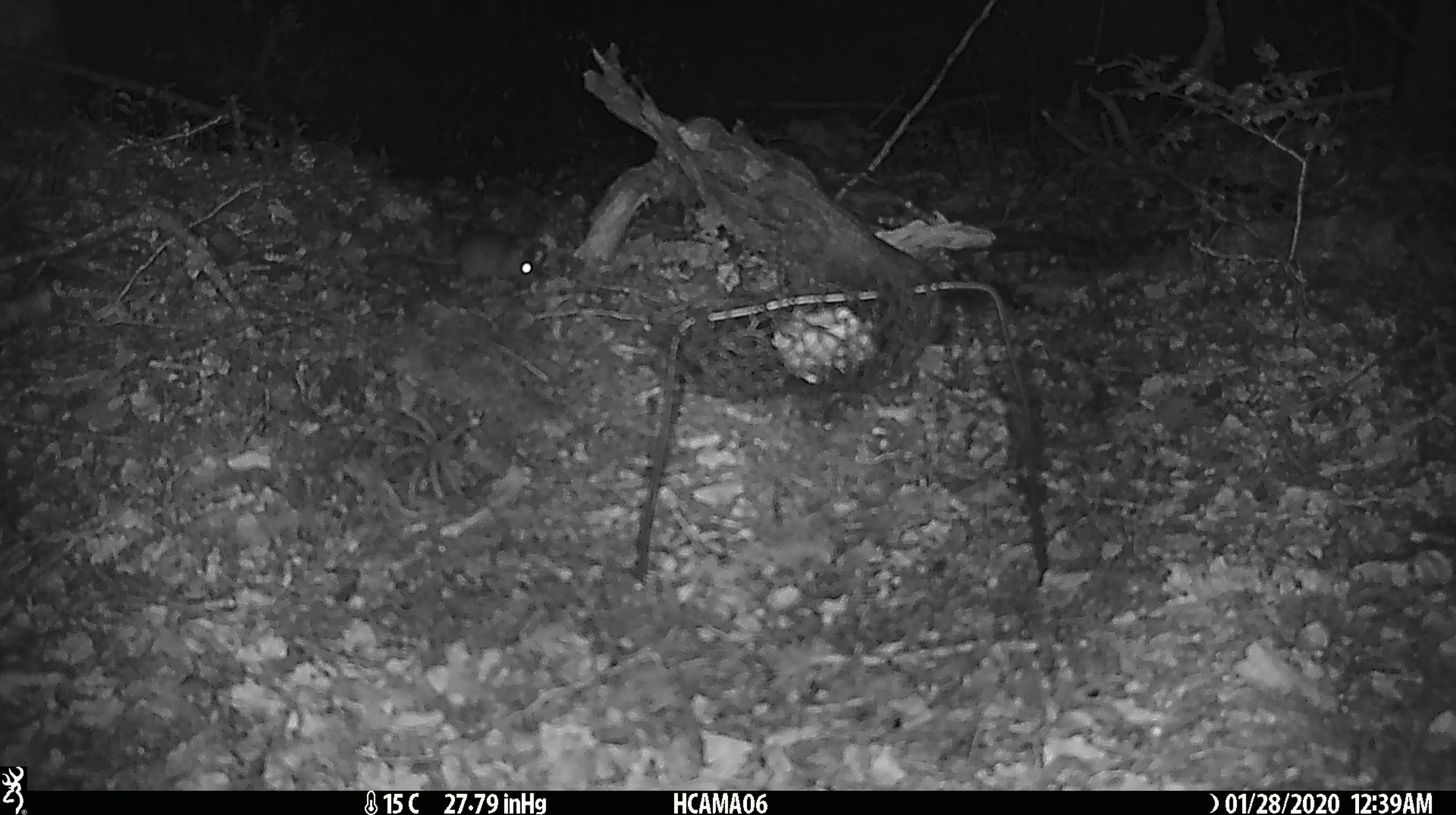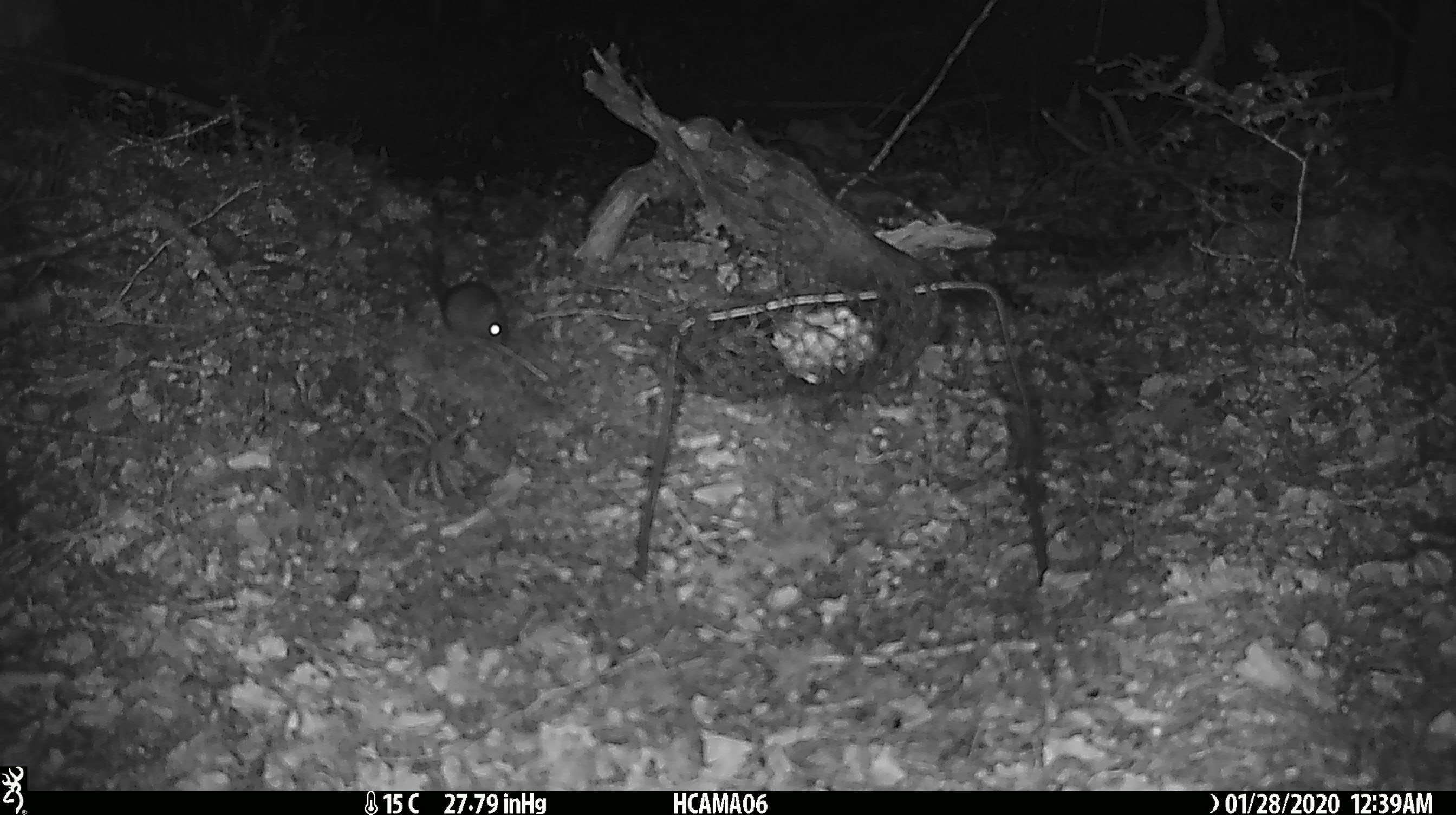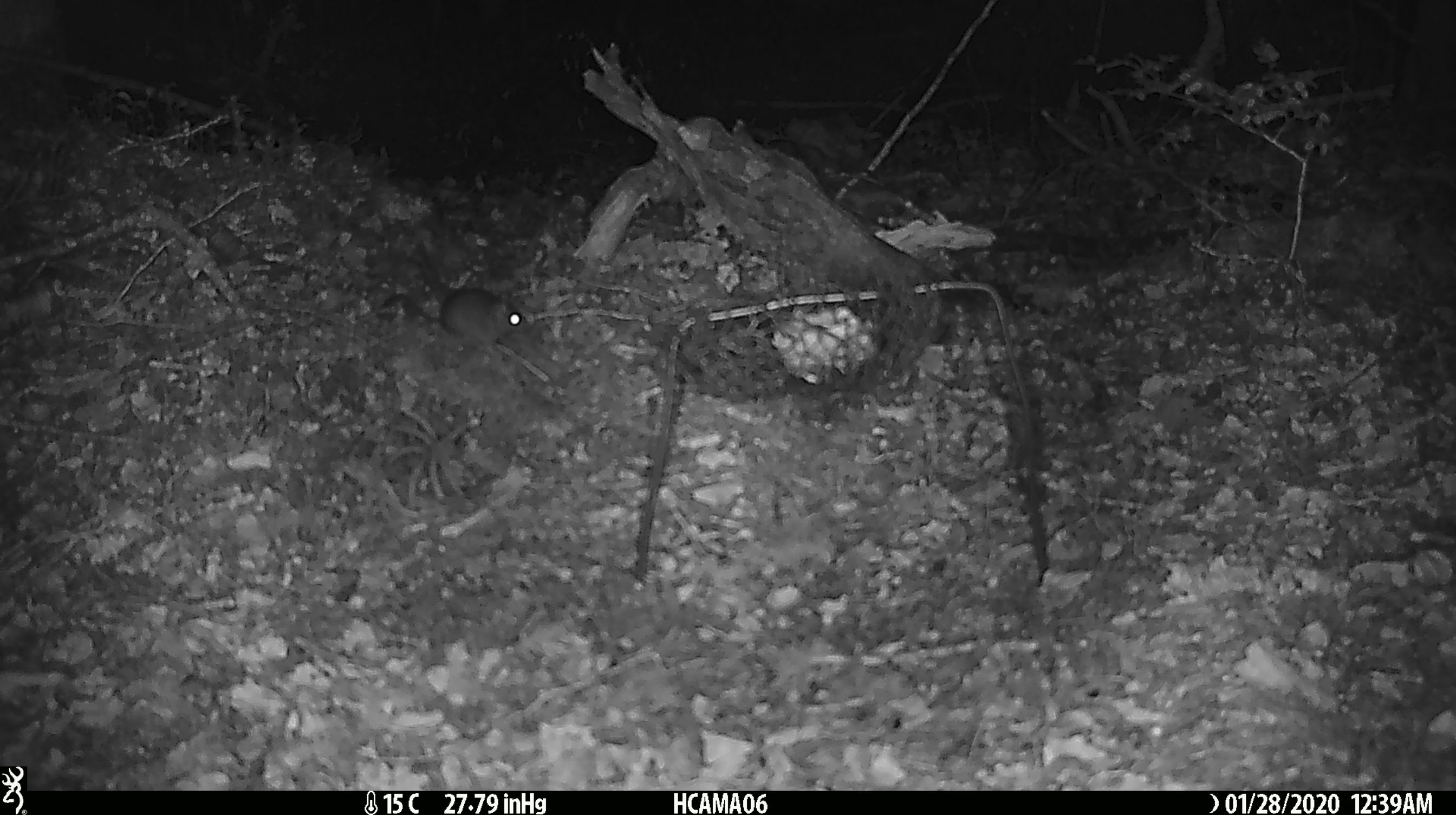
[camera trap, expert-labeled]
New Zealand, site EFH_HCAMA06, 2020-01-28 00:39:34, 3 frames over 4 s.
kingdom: Animalia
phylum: Chordata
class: Mammalia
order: Rodentia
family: Muridae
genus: Mus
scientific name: Mus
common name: mouse